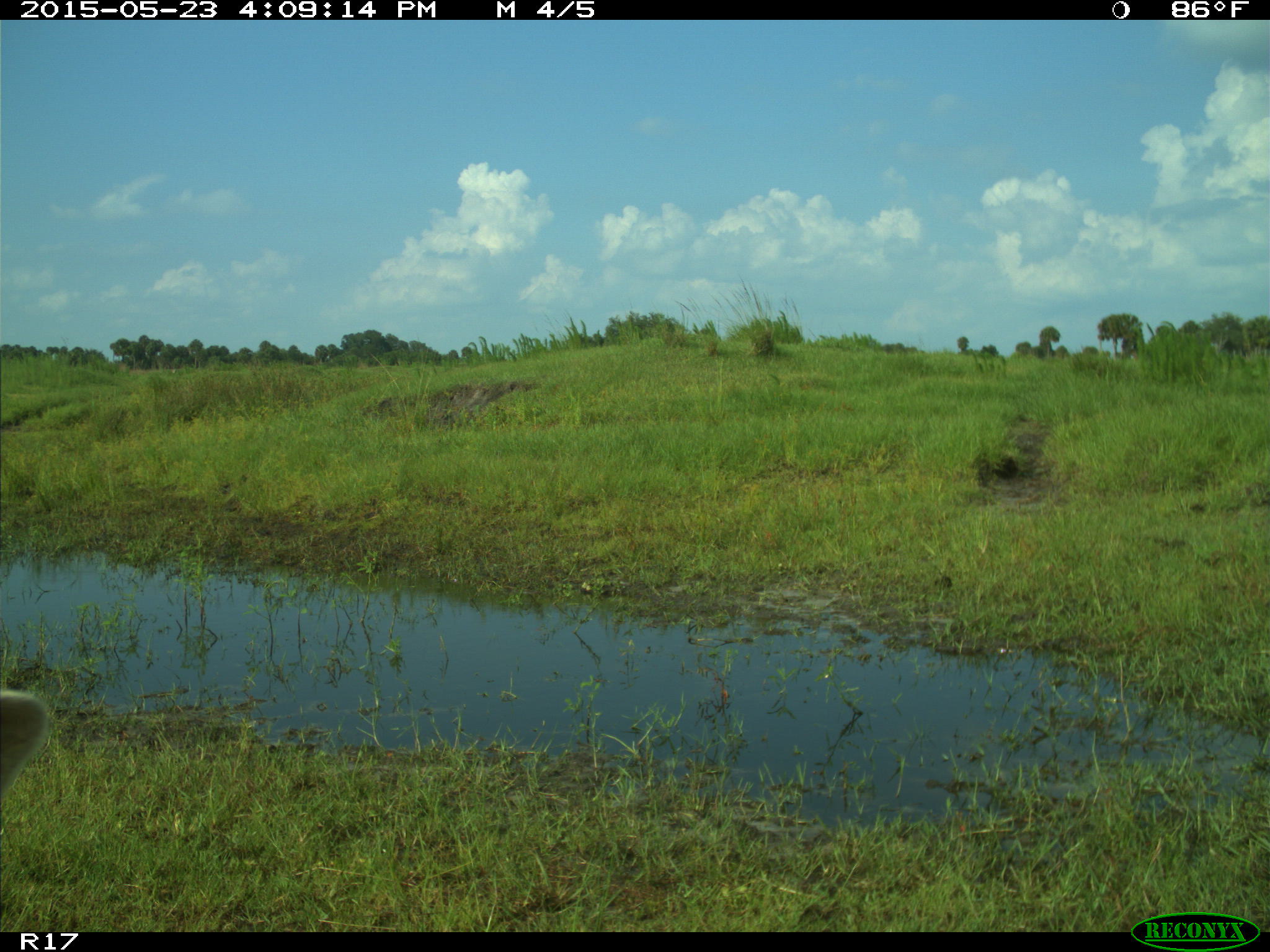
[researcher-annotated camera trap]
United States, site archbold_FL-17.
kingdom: Animalia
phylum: Chordata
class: Mammalia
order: Artiodactyla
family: Bovidae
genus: Bos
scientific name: Bos taurus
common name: domestic cow